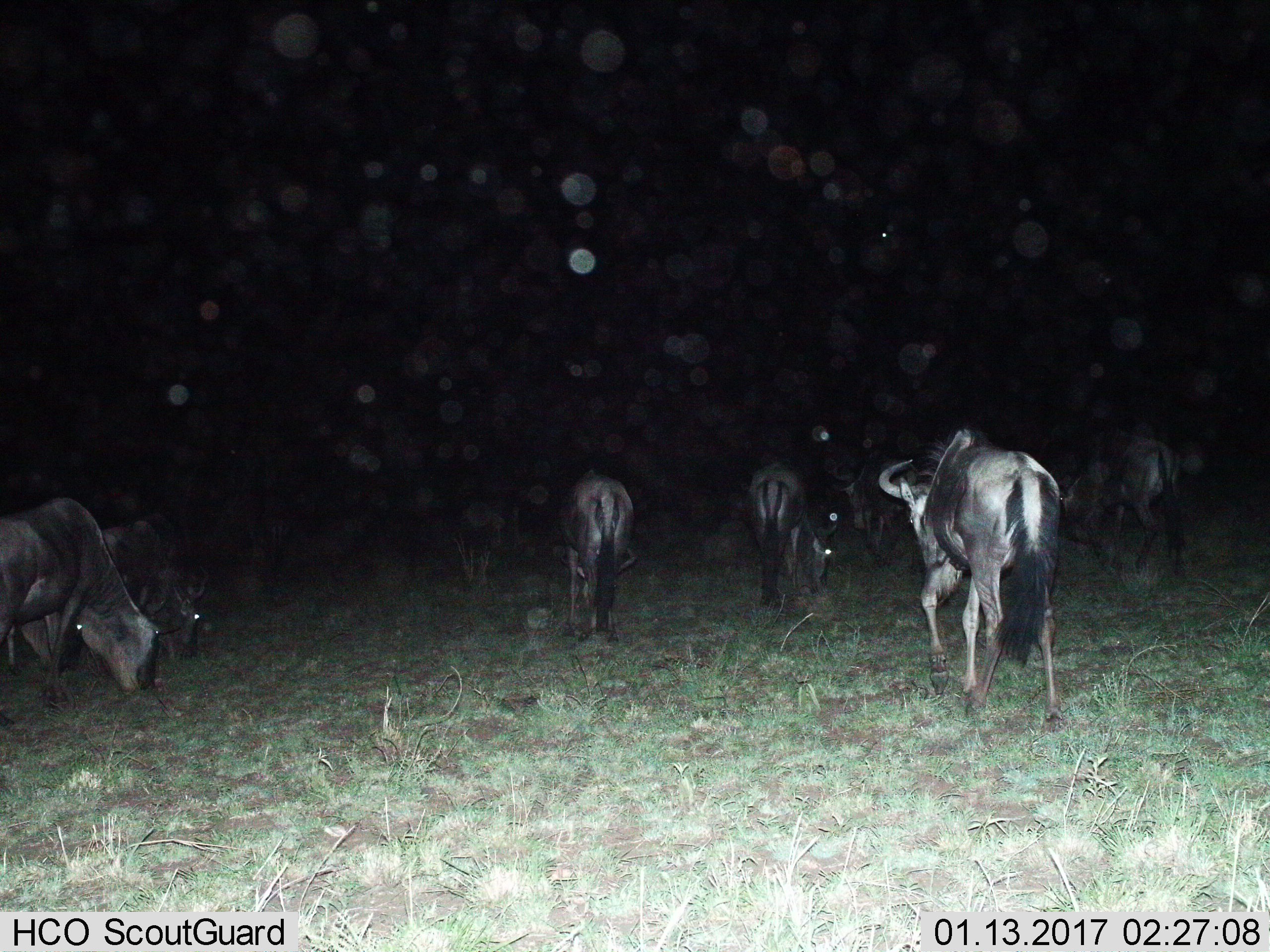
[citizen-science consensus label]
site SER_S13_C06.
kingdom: Animalia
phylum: Chordata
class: Mammalia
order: Artiodactyla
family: Bovidae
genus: Connochaetes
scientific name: Connochaetes taurinus taurinus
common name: blue wildebeest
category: wildebeestblue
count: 9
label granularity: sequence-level